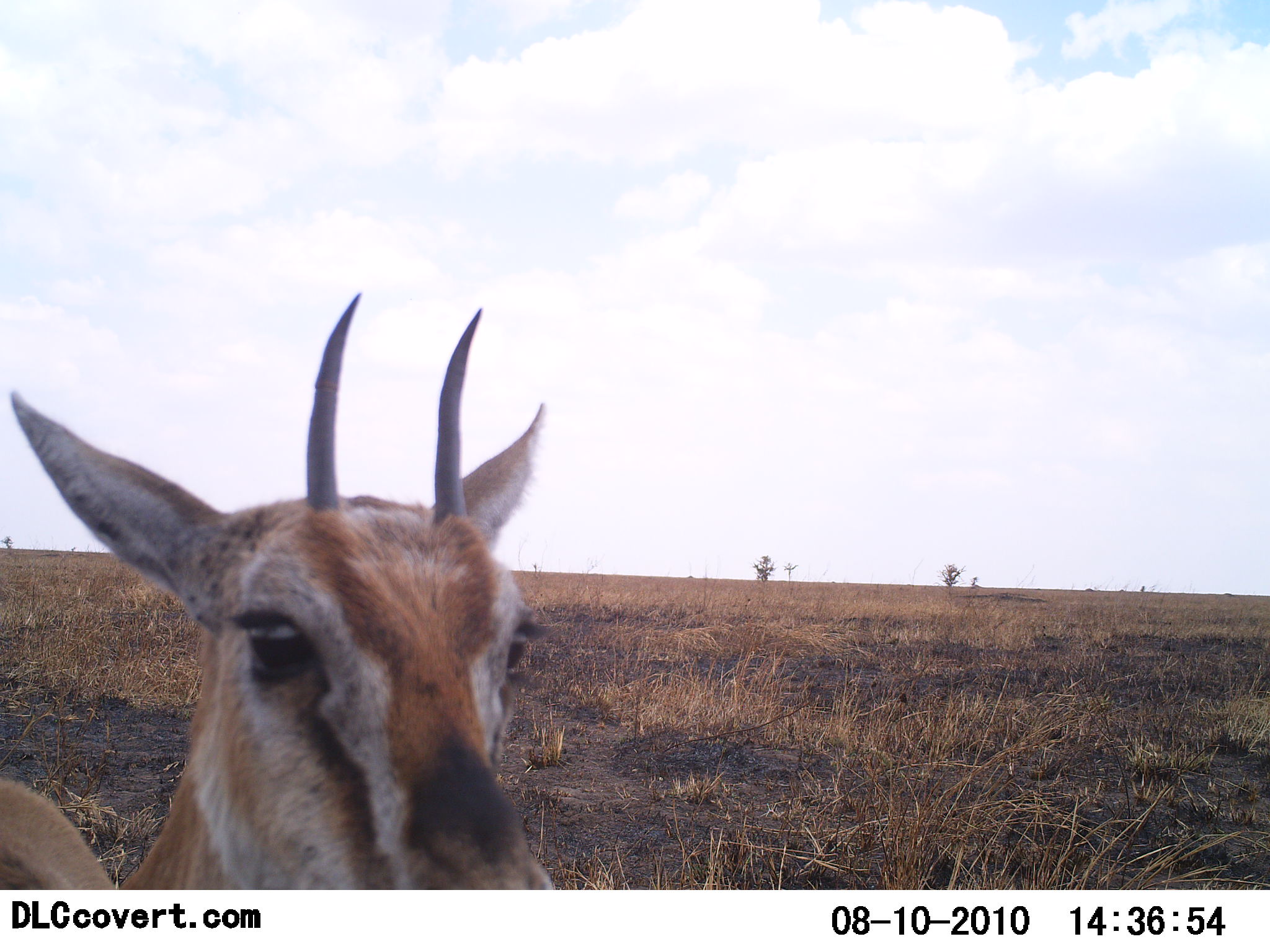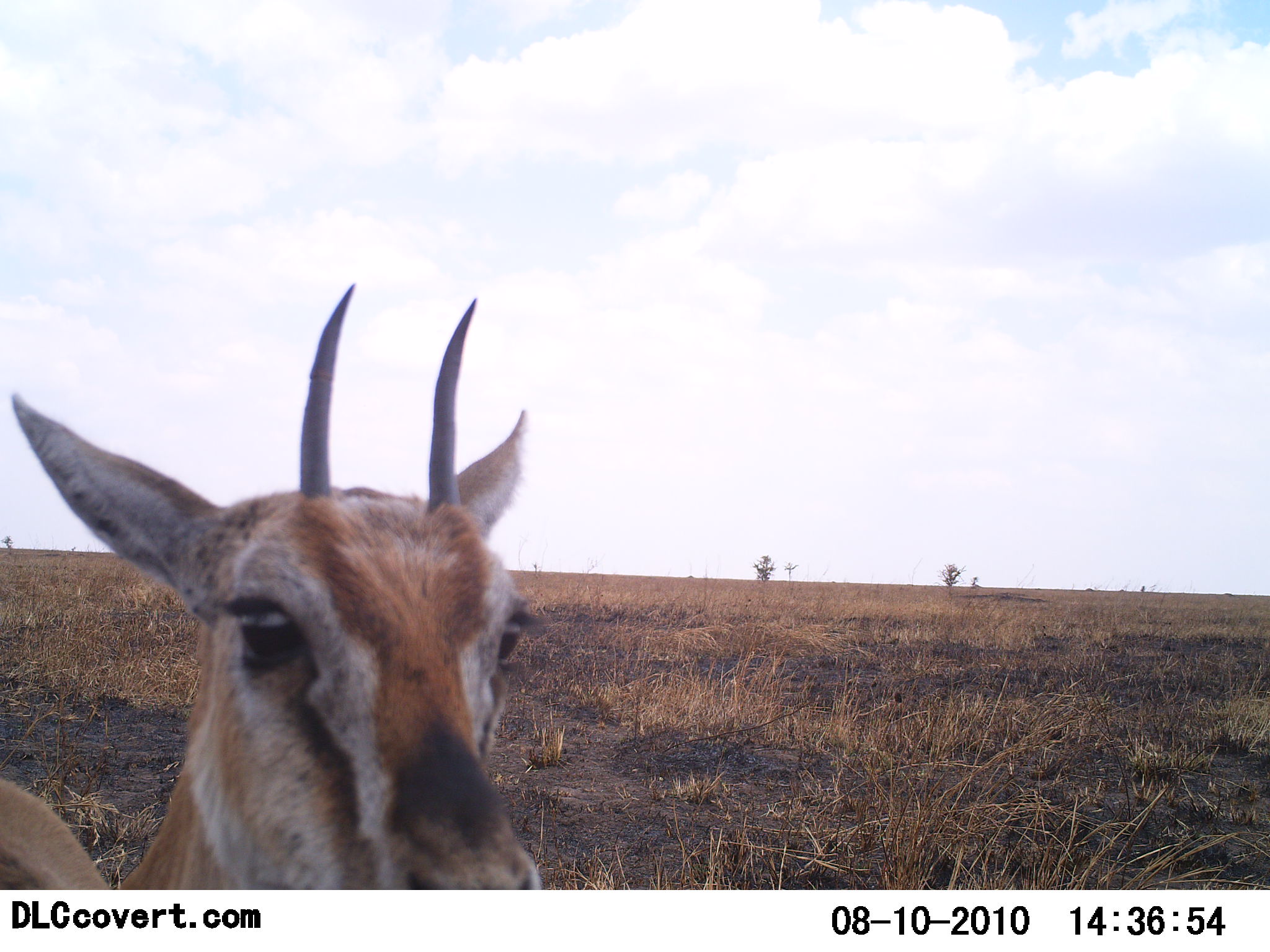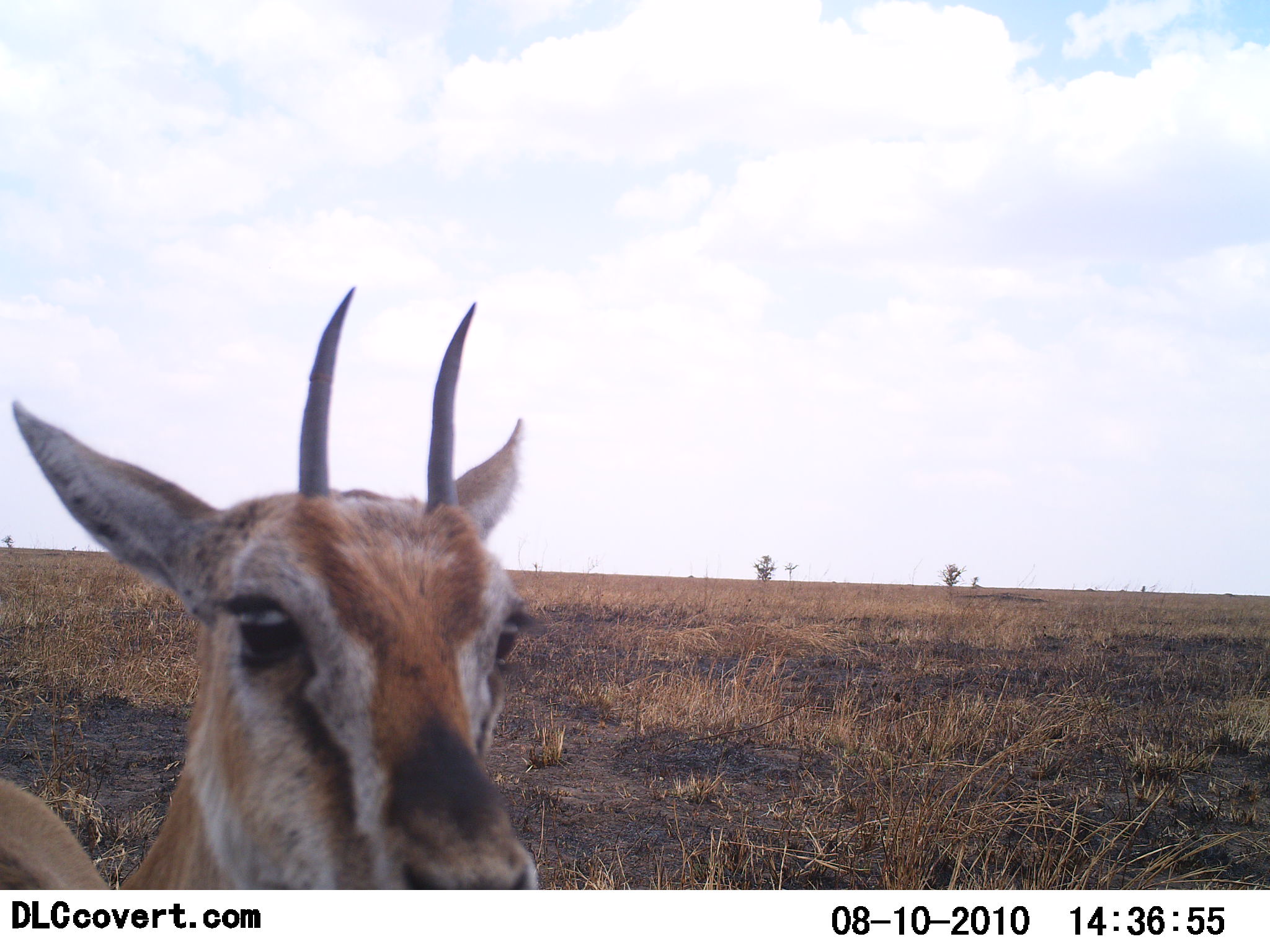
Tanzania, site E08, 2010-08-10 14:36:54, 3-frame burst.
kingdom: Animalia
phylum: Chordata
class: Mammalia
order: Artiodactyla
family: Bovidae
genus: Eudorcas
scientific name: Eudorcas thomsonii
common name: thomson's gazelle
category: gazellethomsons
Gazellethomsons (thomson's gazelle) (Eudorcas thomsonii), count 1. Behavior (volunteer vote fractions): standing 100%, resting 0%, moving 0%, interacting 0%. Young present (vote fraction): 0%. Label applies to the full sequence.